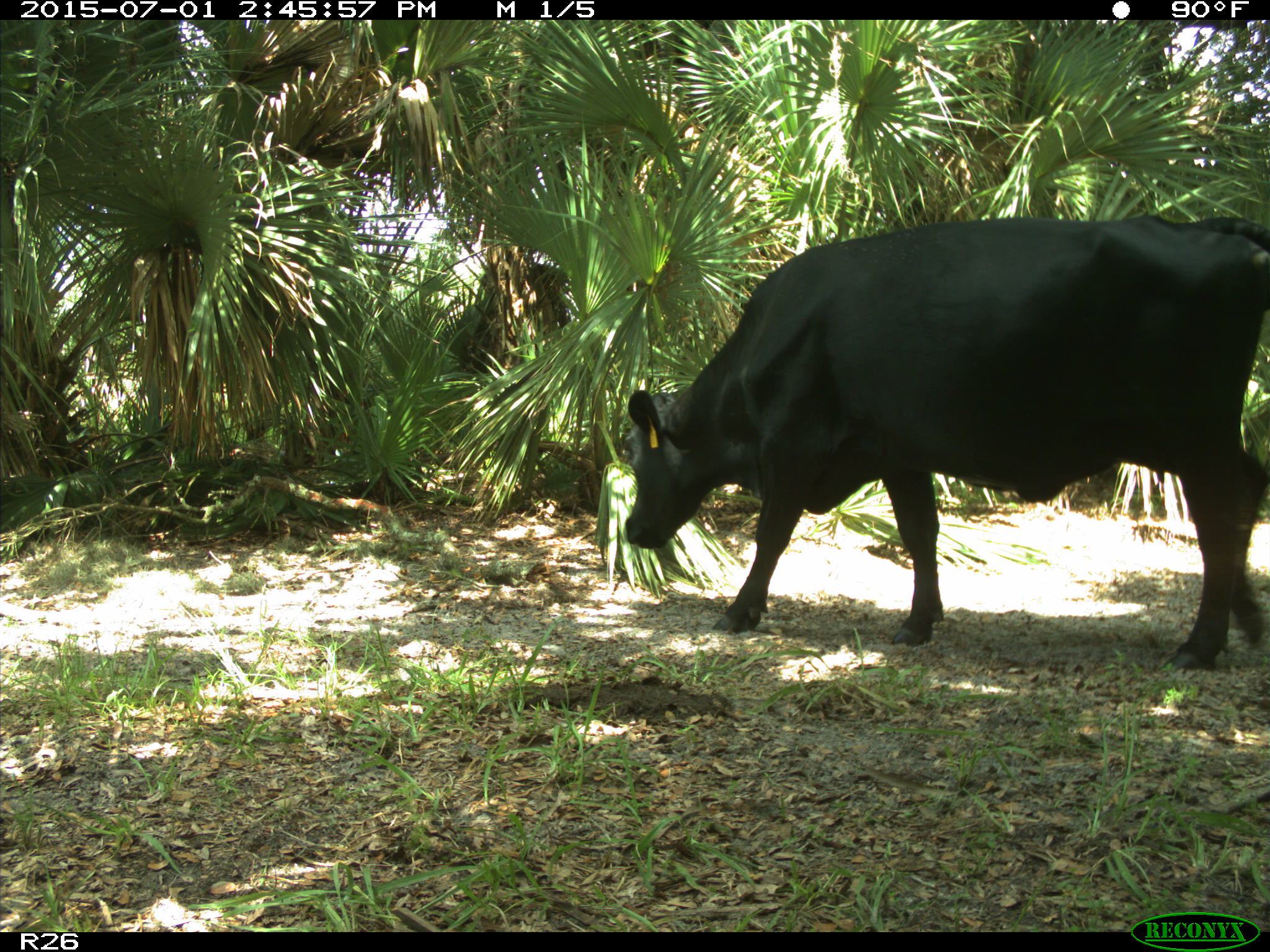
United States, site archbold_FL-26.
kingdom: Animalia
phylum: Chordata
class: Mammalia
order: Artiodactyla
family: Bovidae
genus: Bos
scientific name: Bos taurus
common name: domestic cow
Bos taurus (domestic cow).